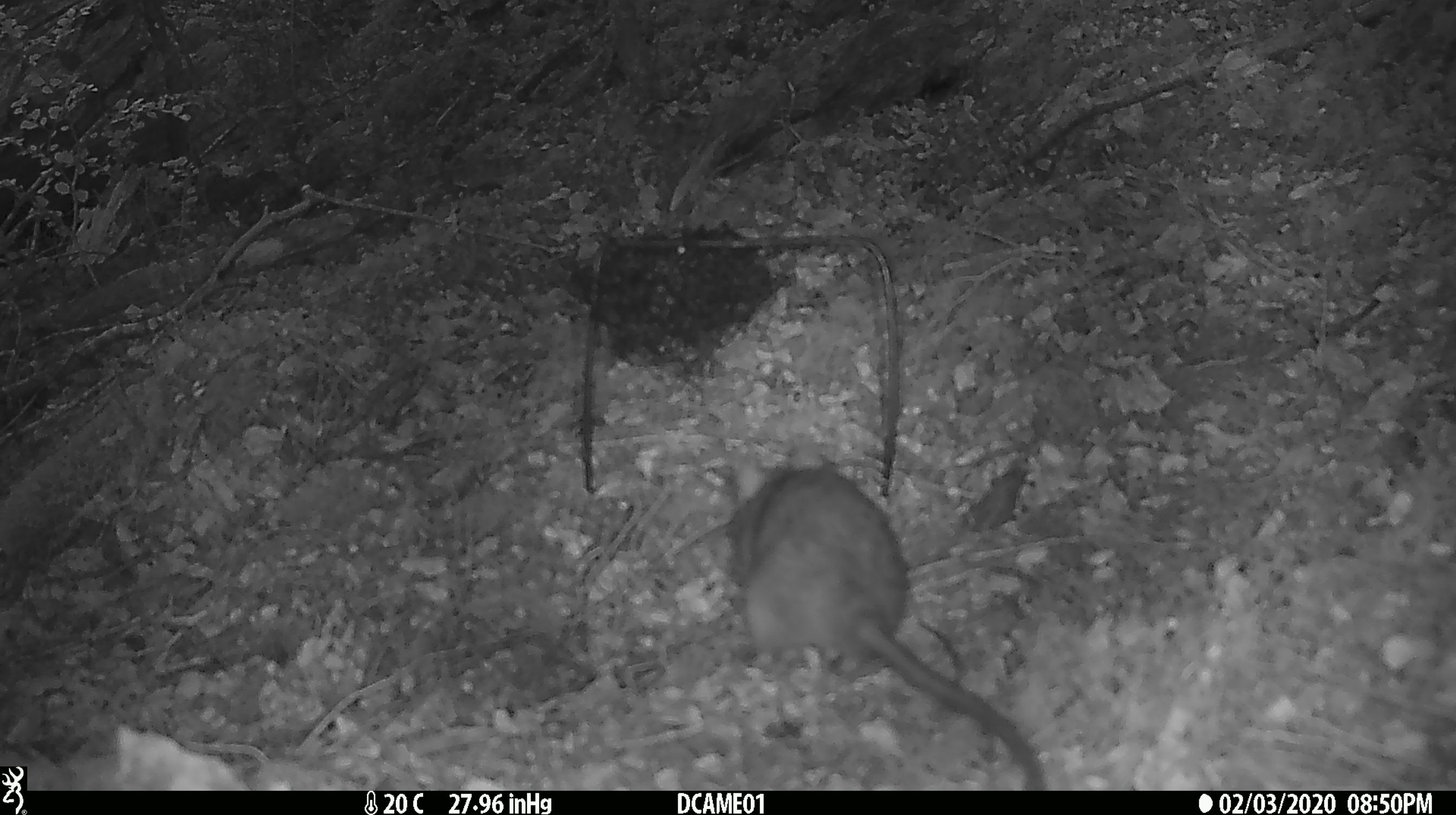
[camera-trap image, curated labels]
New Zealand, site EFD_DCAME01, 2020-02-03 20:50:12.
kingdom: Animalia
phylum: Chordata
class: Mammalia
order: Rodentia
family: Muridae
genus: Rattus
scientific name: Rattus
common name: rat